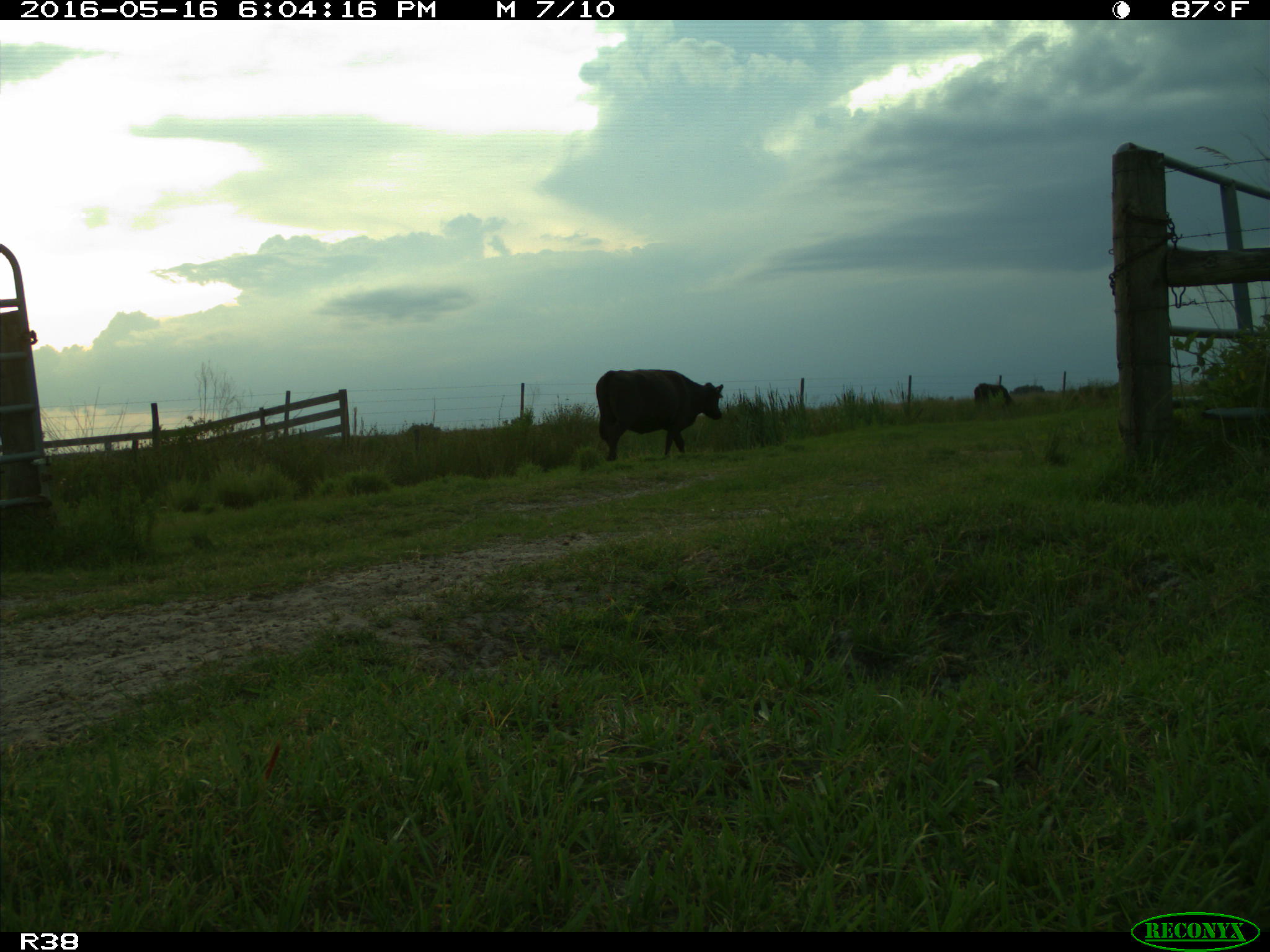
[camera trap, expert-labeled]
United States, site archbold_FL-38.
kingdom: Animalia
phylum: Chordata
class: Mammalia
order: Artiodactyla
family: Bovidae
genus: Bos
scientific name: Bos taurus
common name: domestic cow